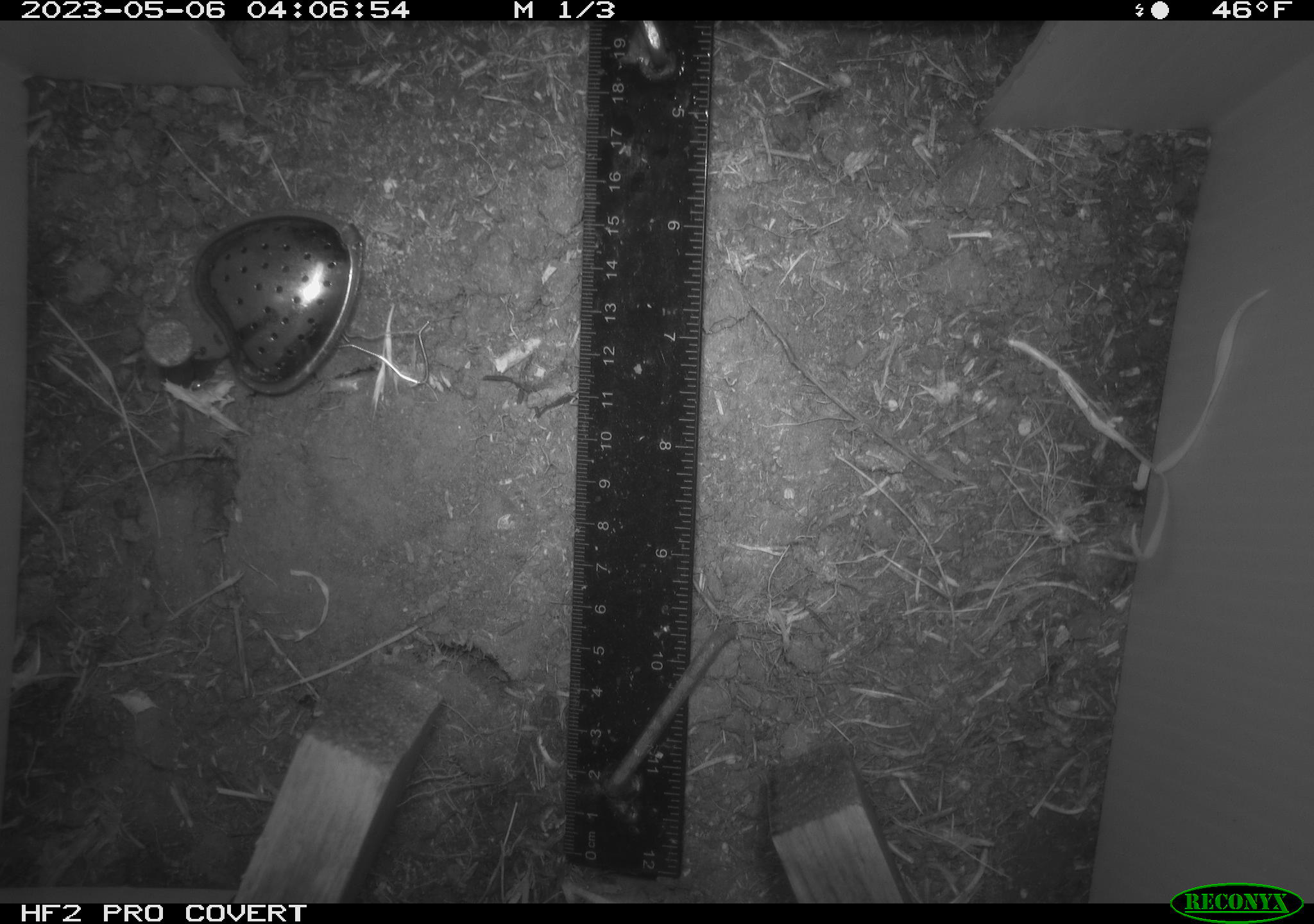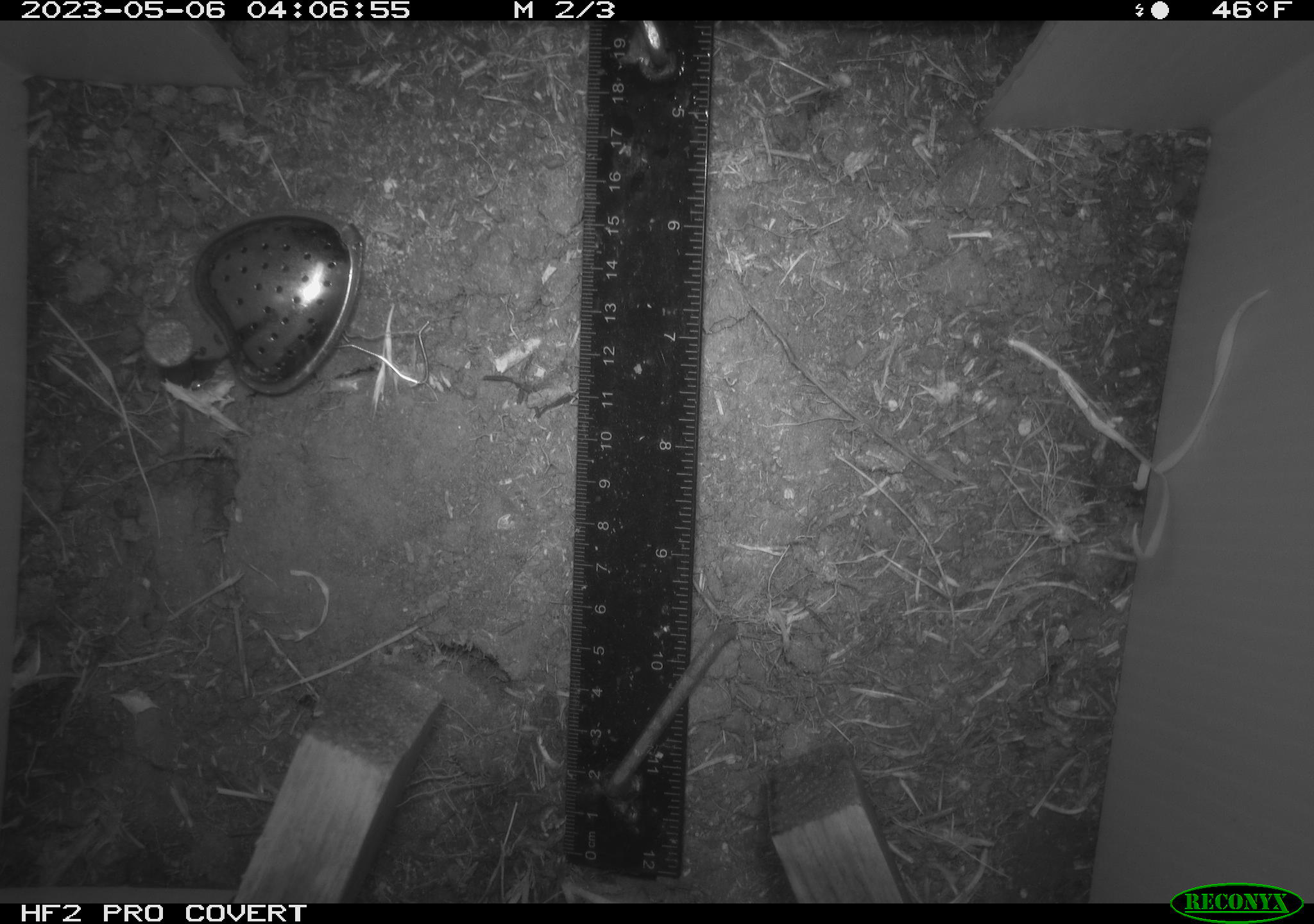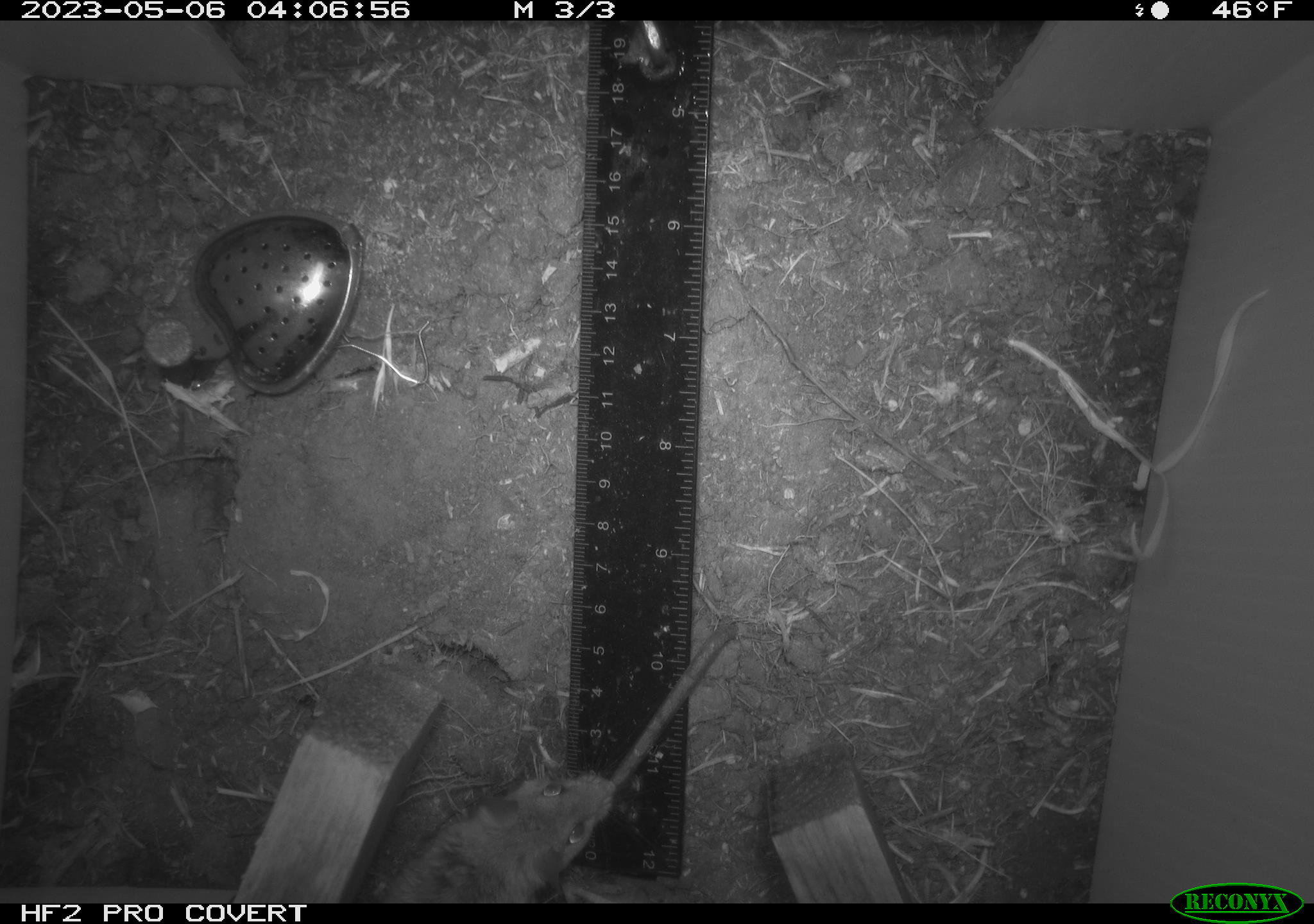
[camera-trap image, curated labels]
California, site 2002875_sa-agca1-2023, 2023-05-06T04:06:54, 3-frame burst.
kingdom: Animalia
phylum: Chordata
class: Mammalia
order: Rodentia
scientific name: Rodentia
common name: mouse species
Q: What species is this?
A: Mouse species (Rodentia).